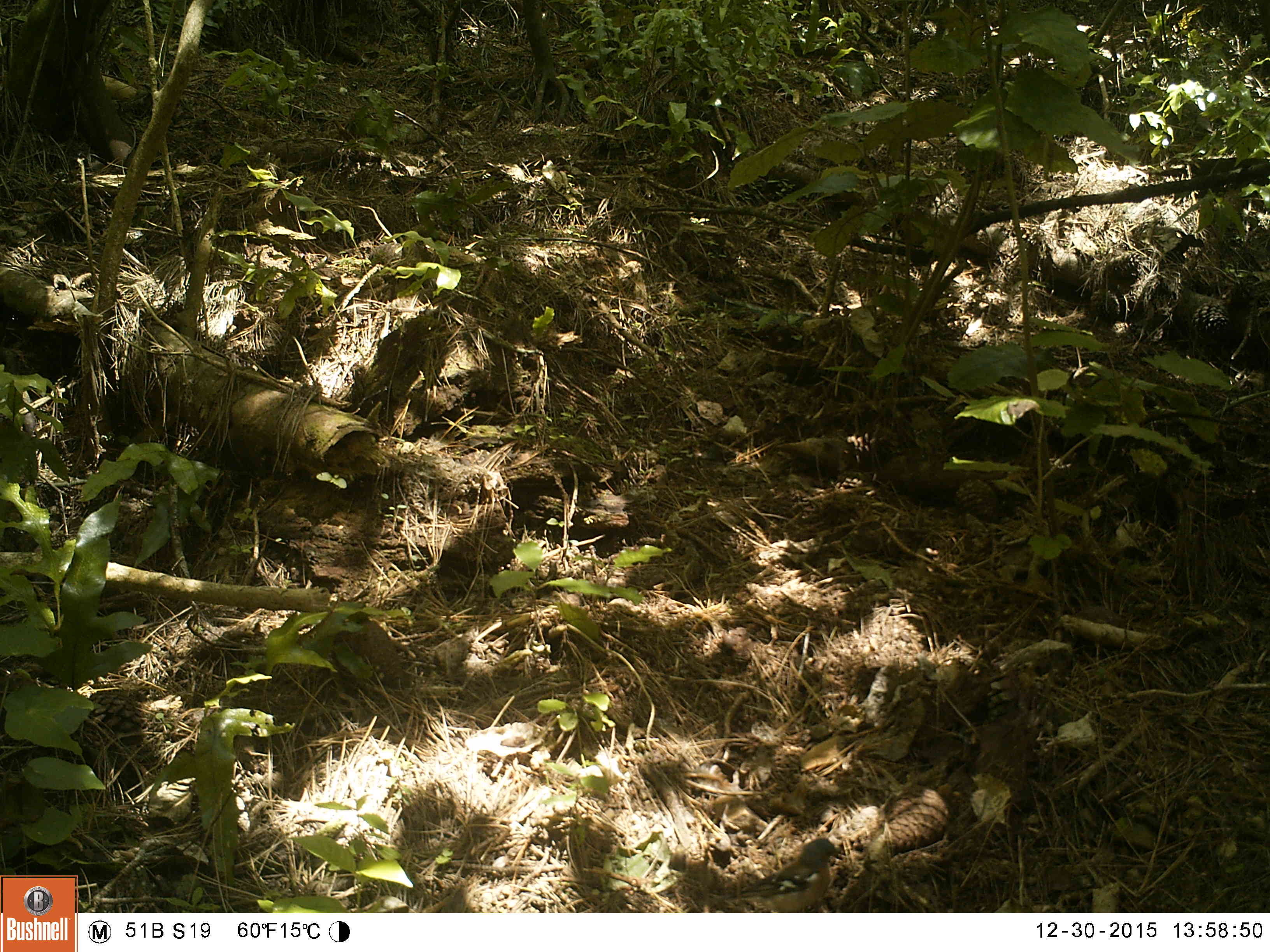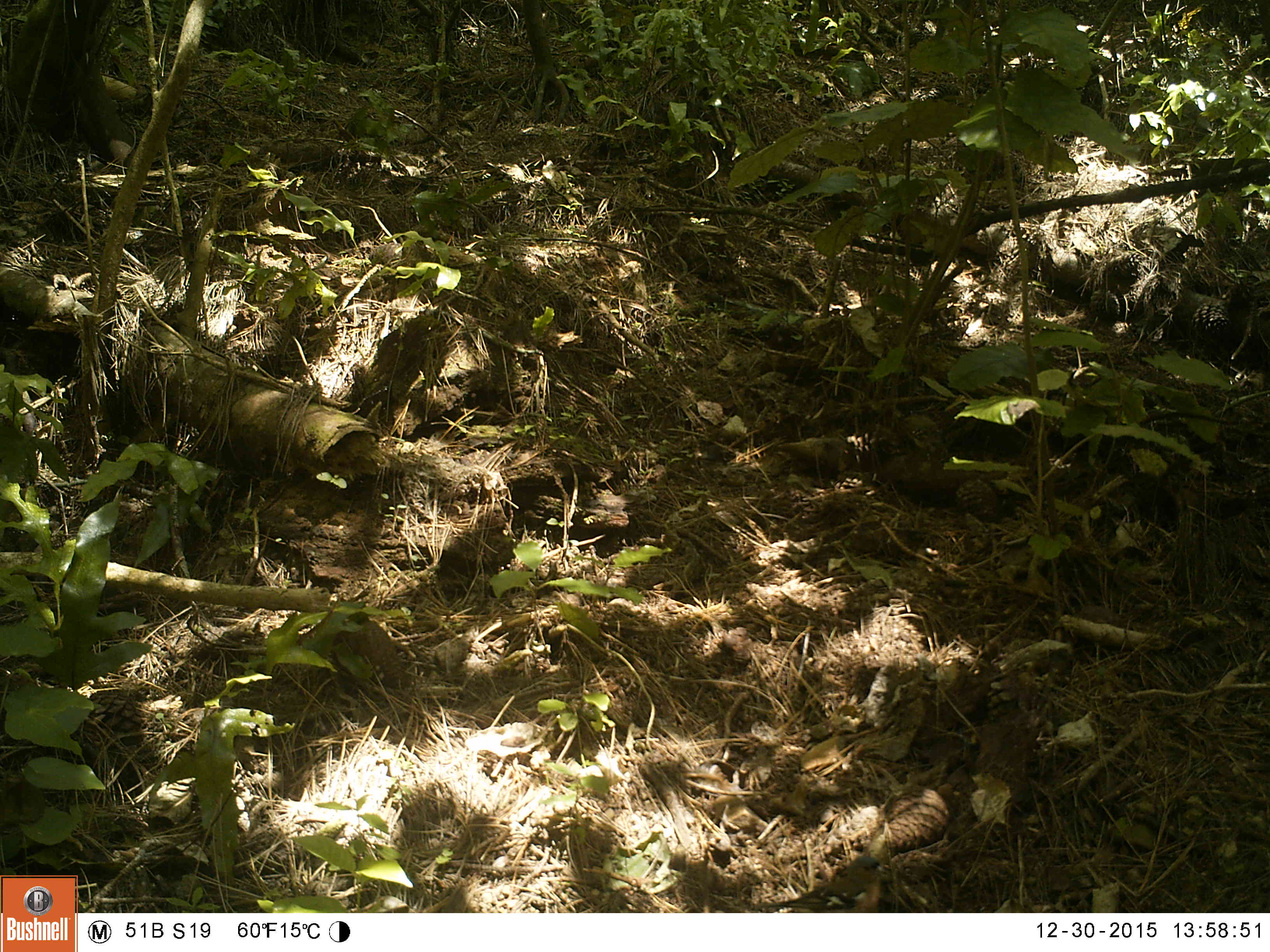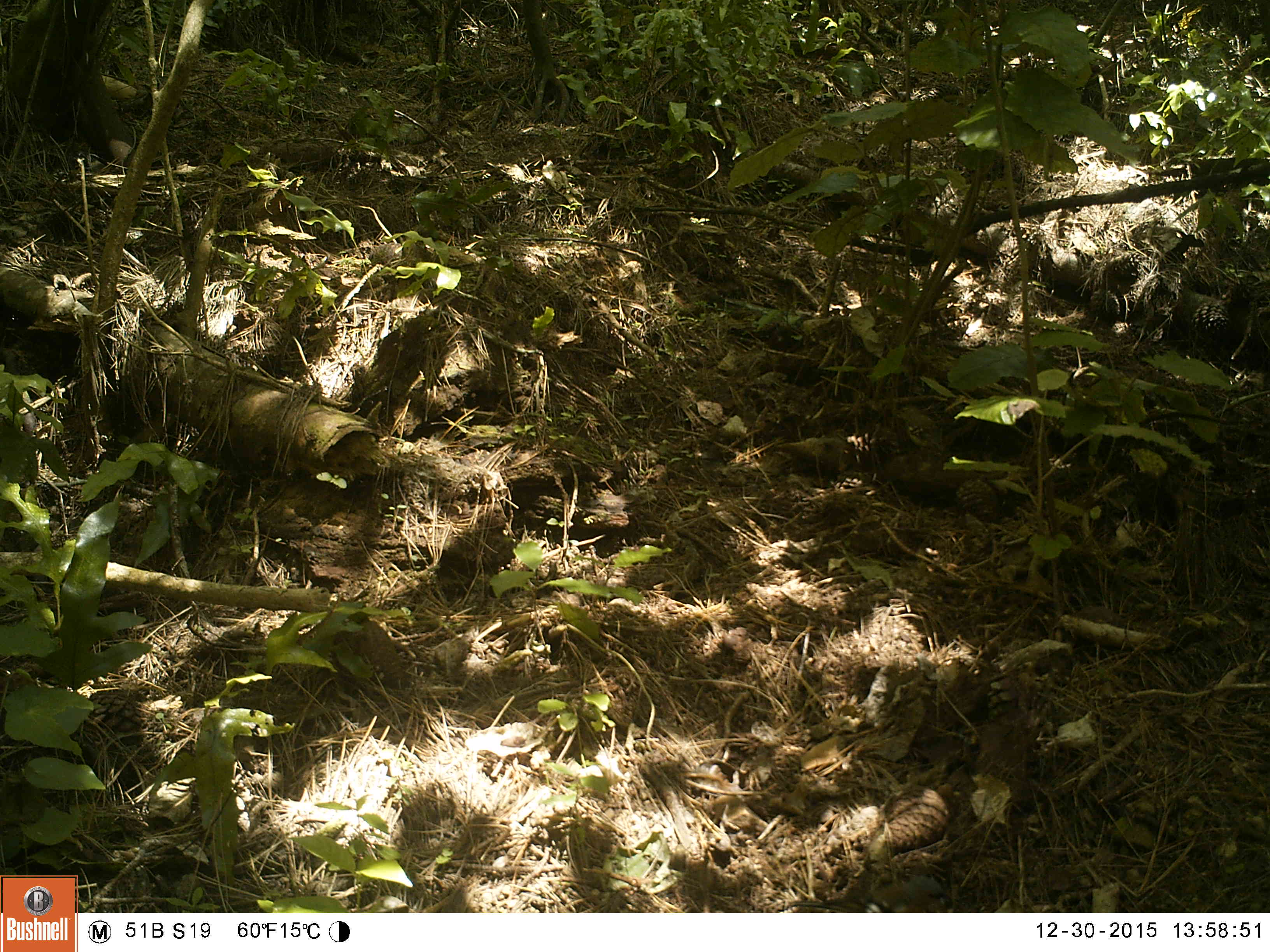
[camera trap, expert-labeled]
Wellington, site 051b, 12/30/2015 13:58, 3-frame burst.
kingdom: Animalia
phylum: Chordata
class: Aves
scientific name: Aves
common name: bird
Bird (Aves).